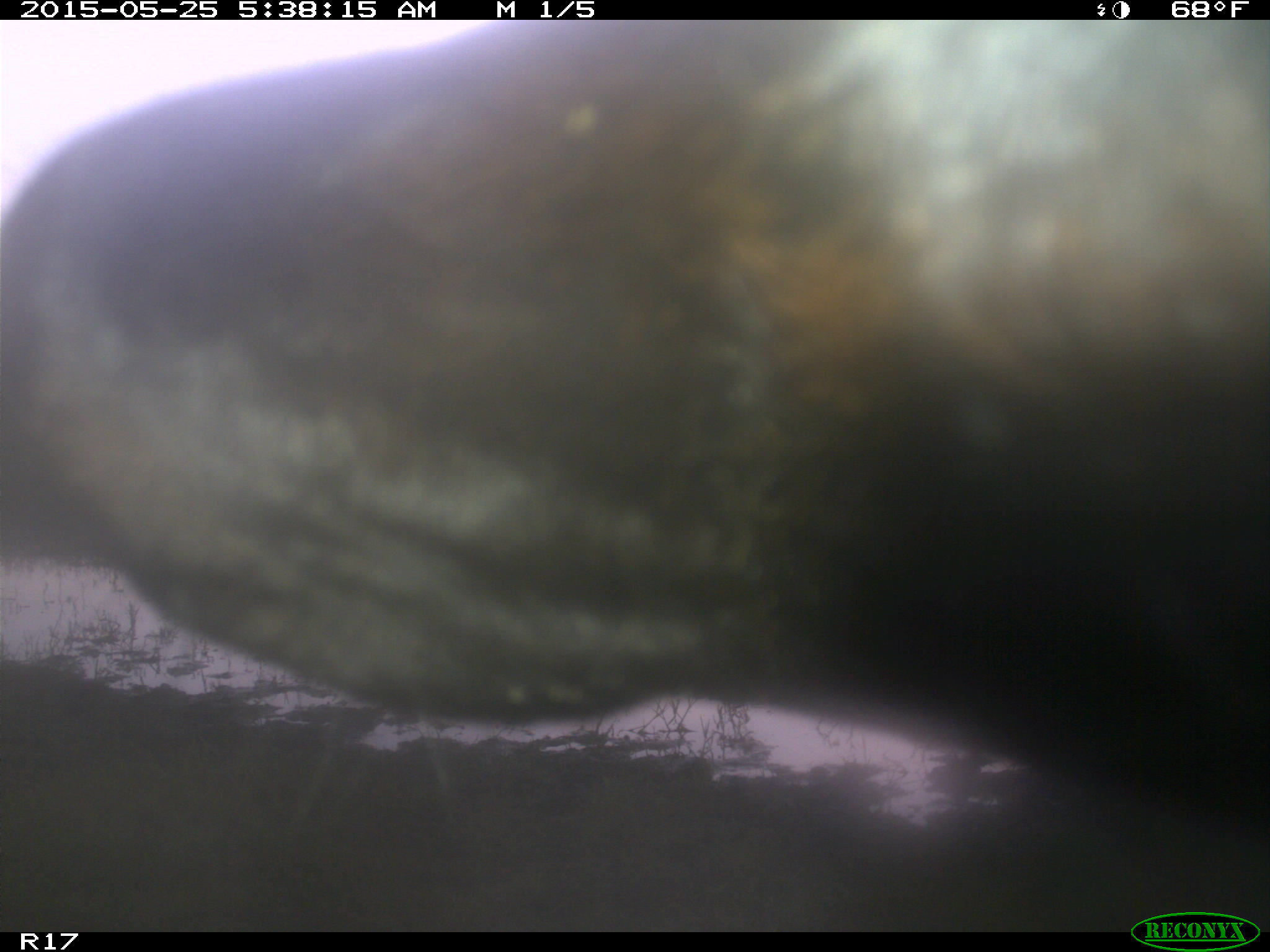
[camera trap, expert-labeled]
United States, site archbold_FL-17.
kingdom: Animalia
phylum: Chordata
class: Mammalia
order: Artiodactyla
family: Bovidae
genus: Bos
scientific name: Bos taurus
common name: domestic cow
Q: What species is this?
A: Bos taurus (domestic cow).